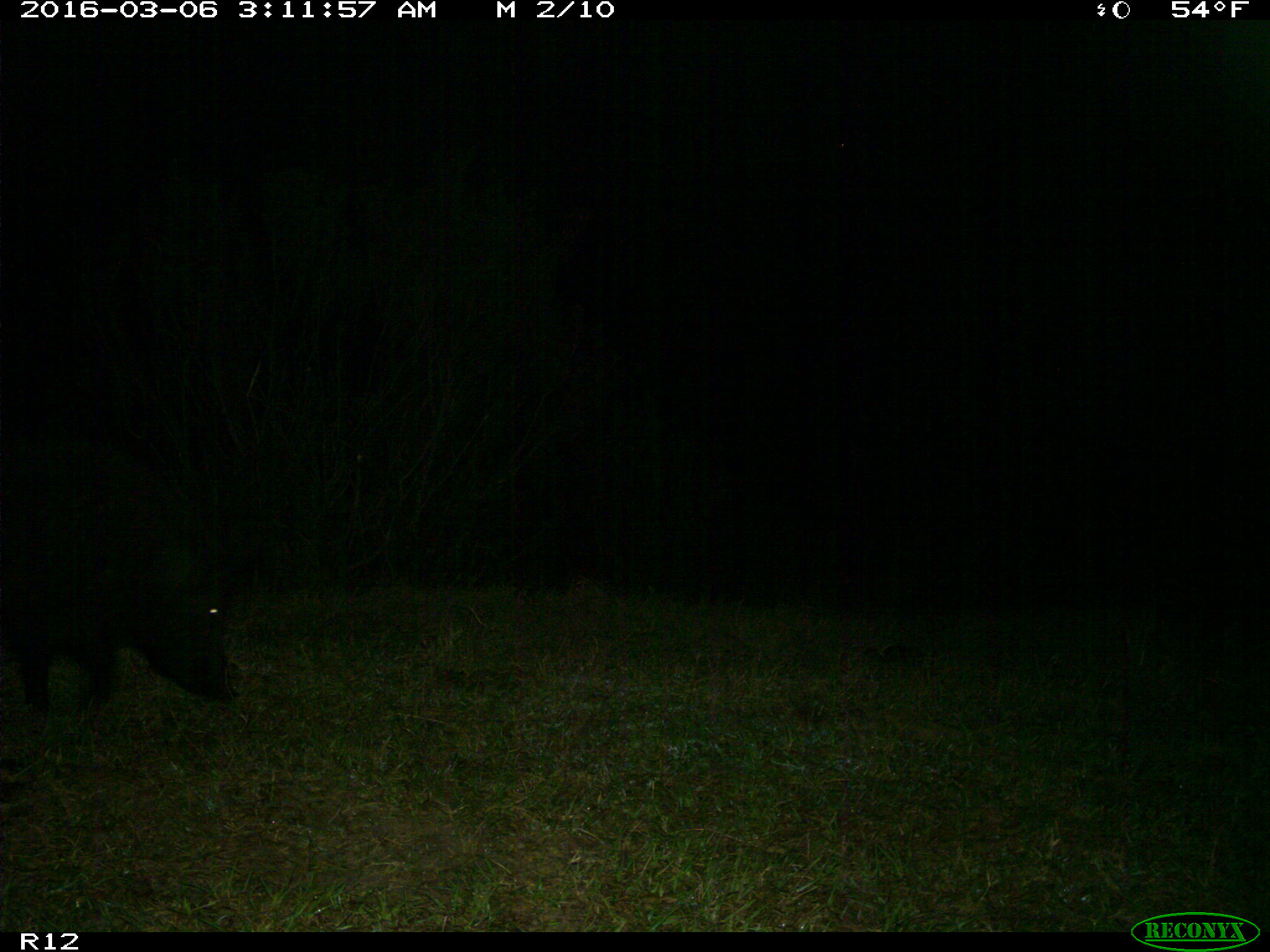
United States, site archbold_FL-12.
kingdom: Animalia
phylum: Chordata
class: Mammalia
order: Artiodactyla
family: Suidae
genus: Sus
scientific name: Sus scrofa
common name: wild boar